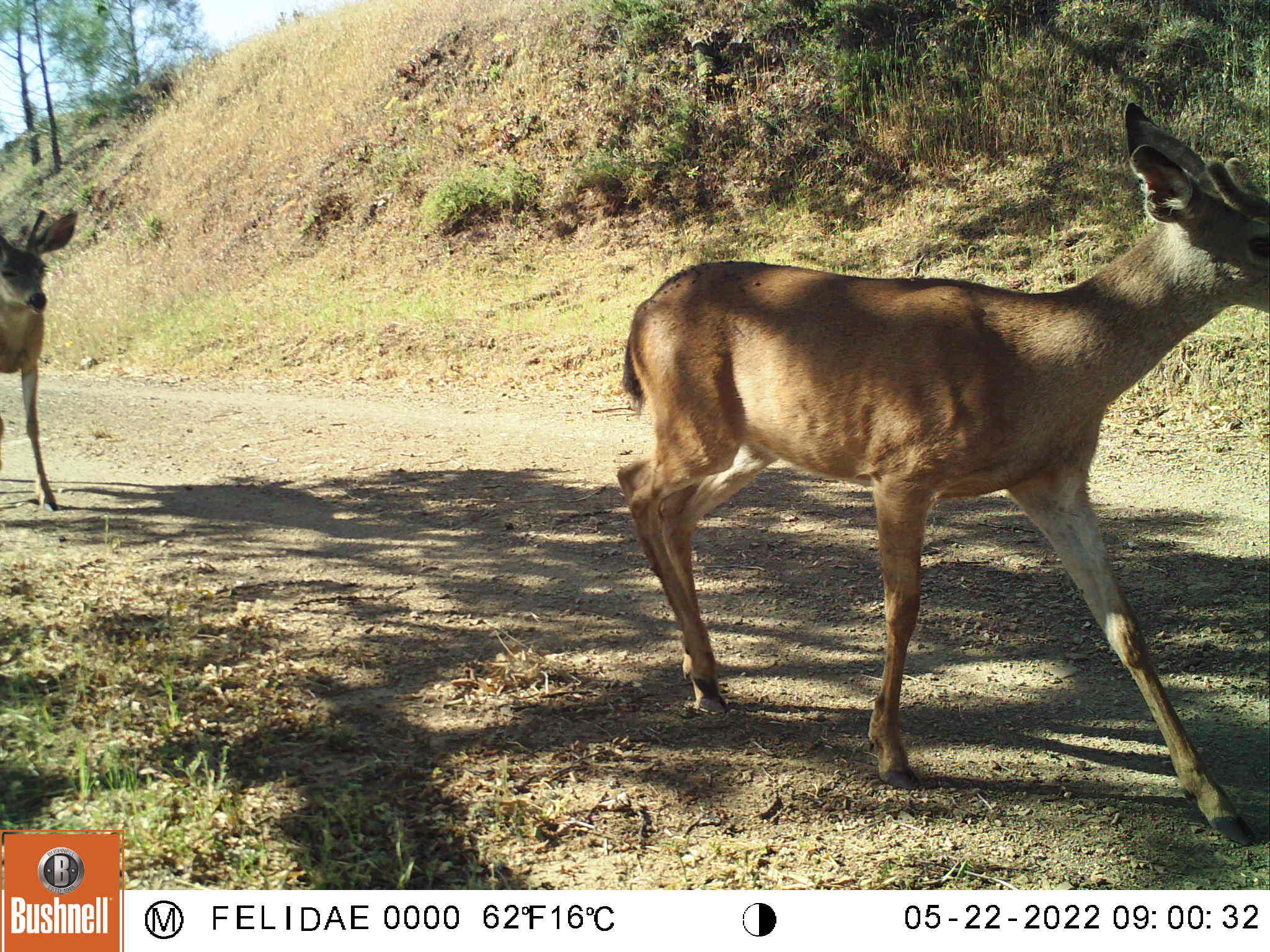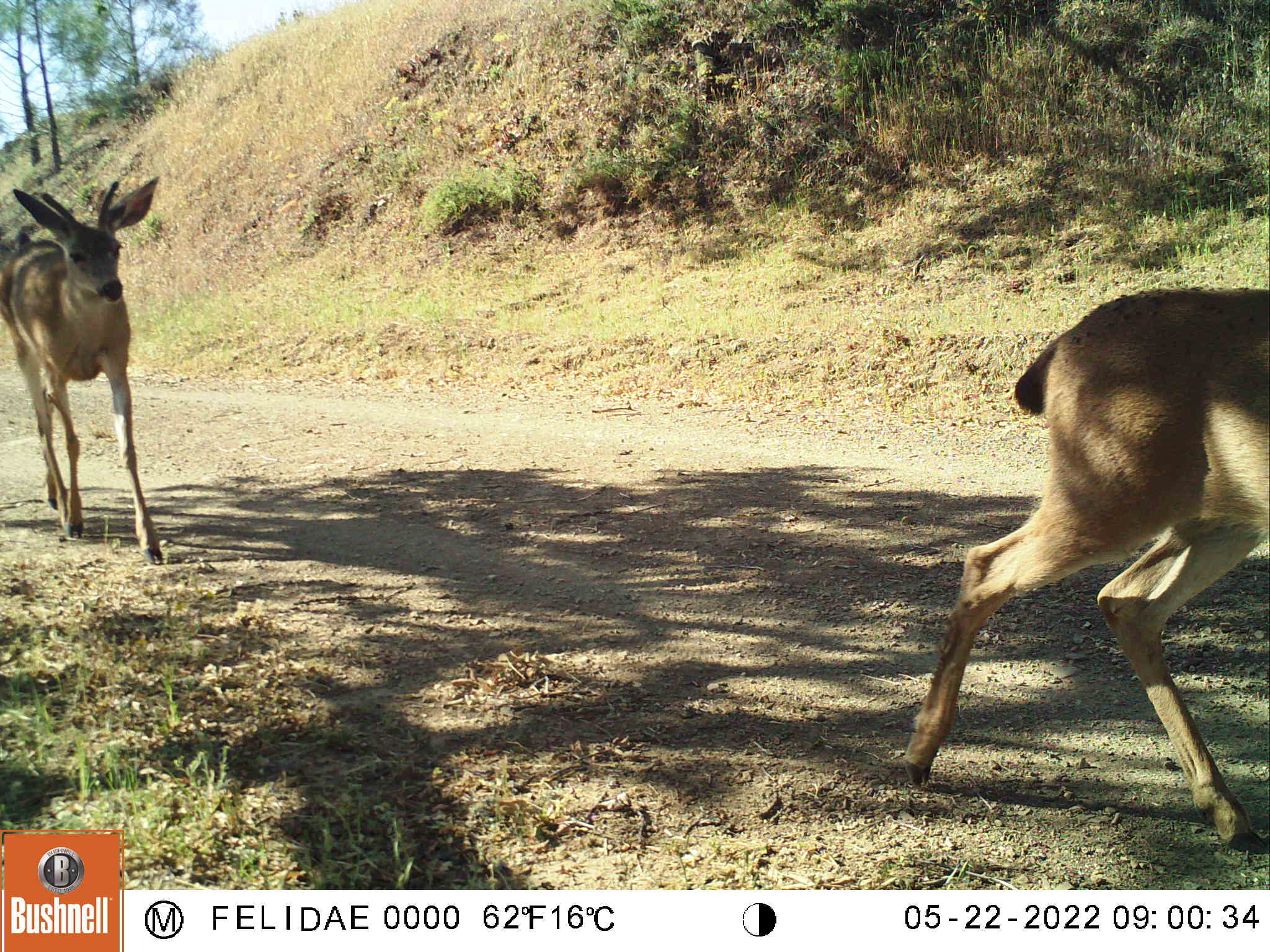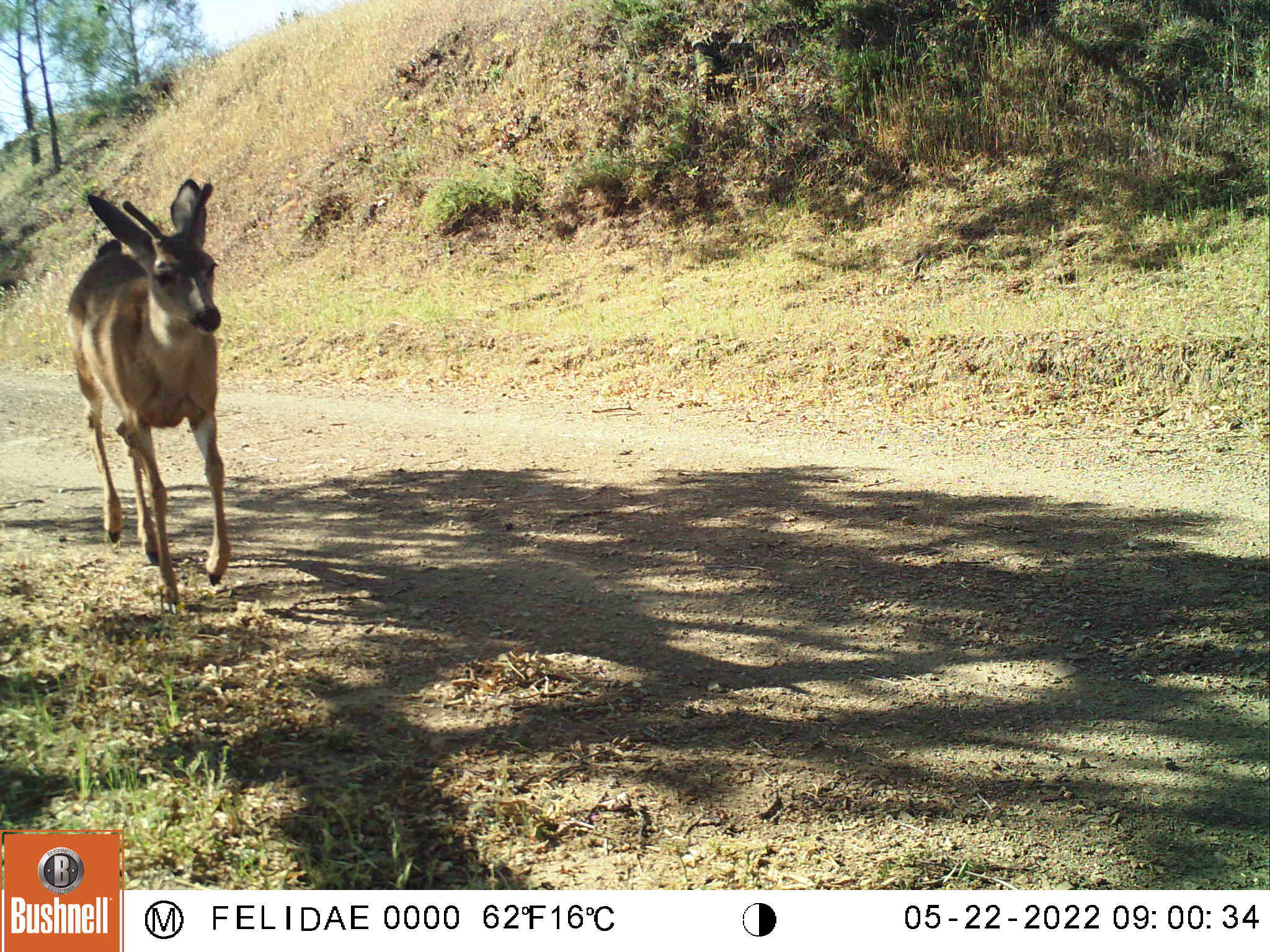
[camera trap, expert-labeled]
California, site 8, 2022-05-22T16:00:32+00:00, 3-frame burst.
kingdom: Animalia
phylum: Chordata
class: Mammalia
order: Artiodactyla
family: Cervidae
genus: Odocoileus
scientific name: Odocoileus hemionus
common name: mule deer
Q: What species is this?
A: Mule deer (Odocoileus hemionus).